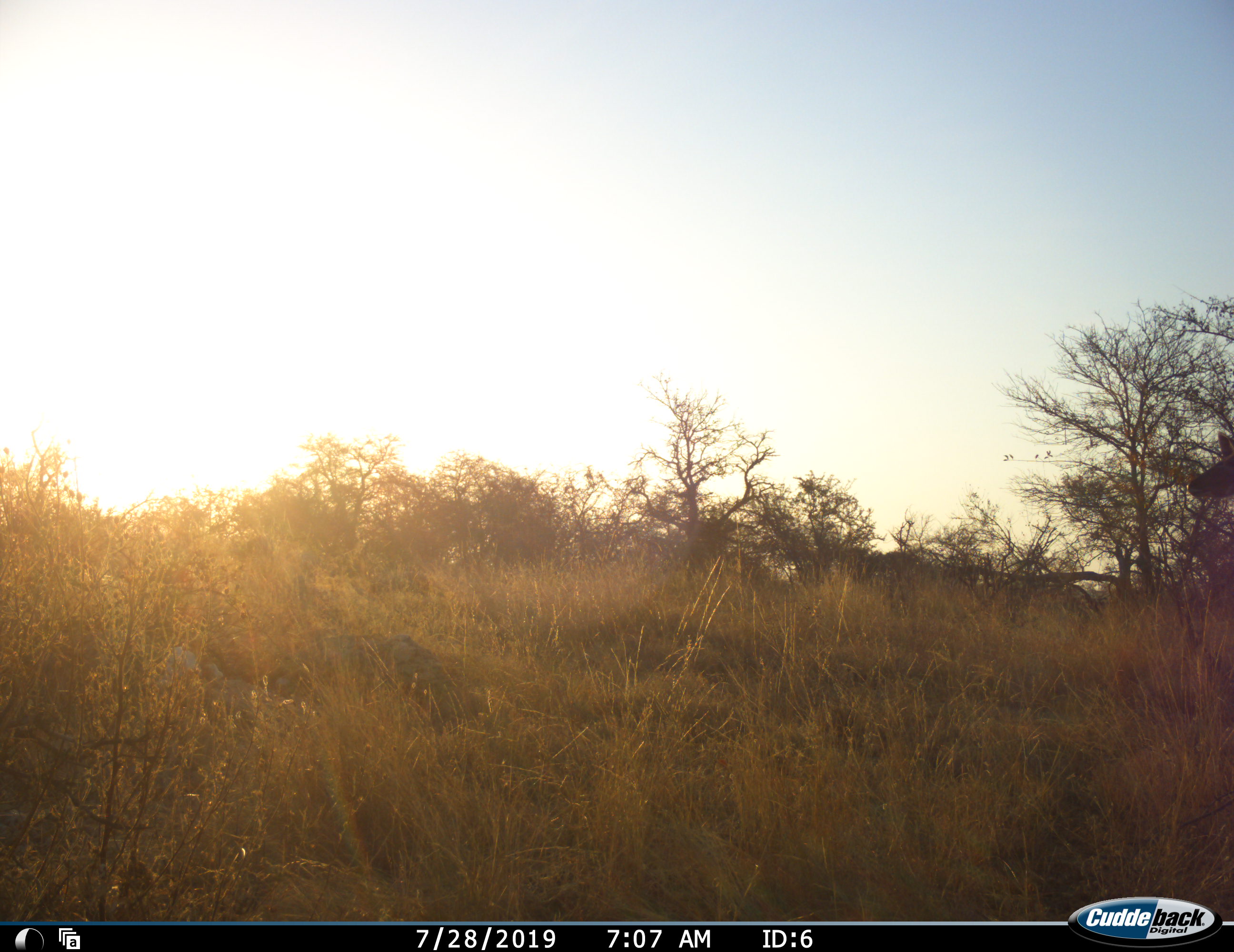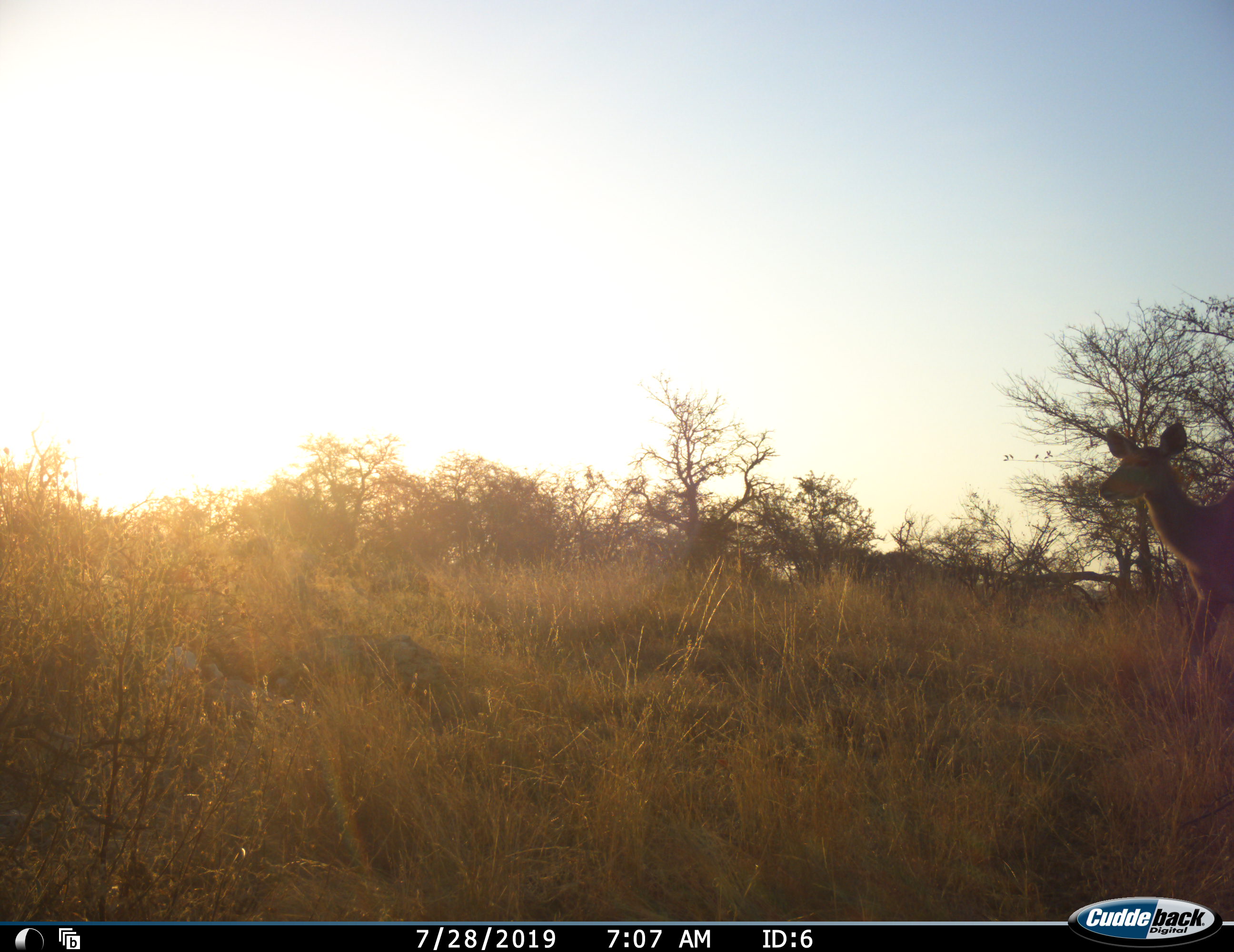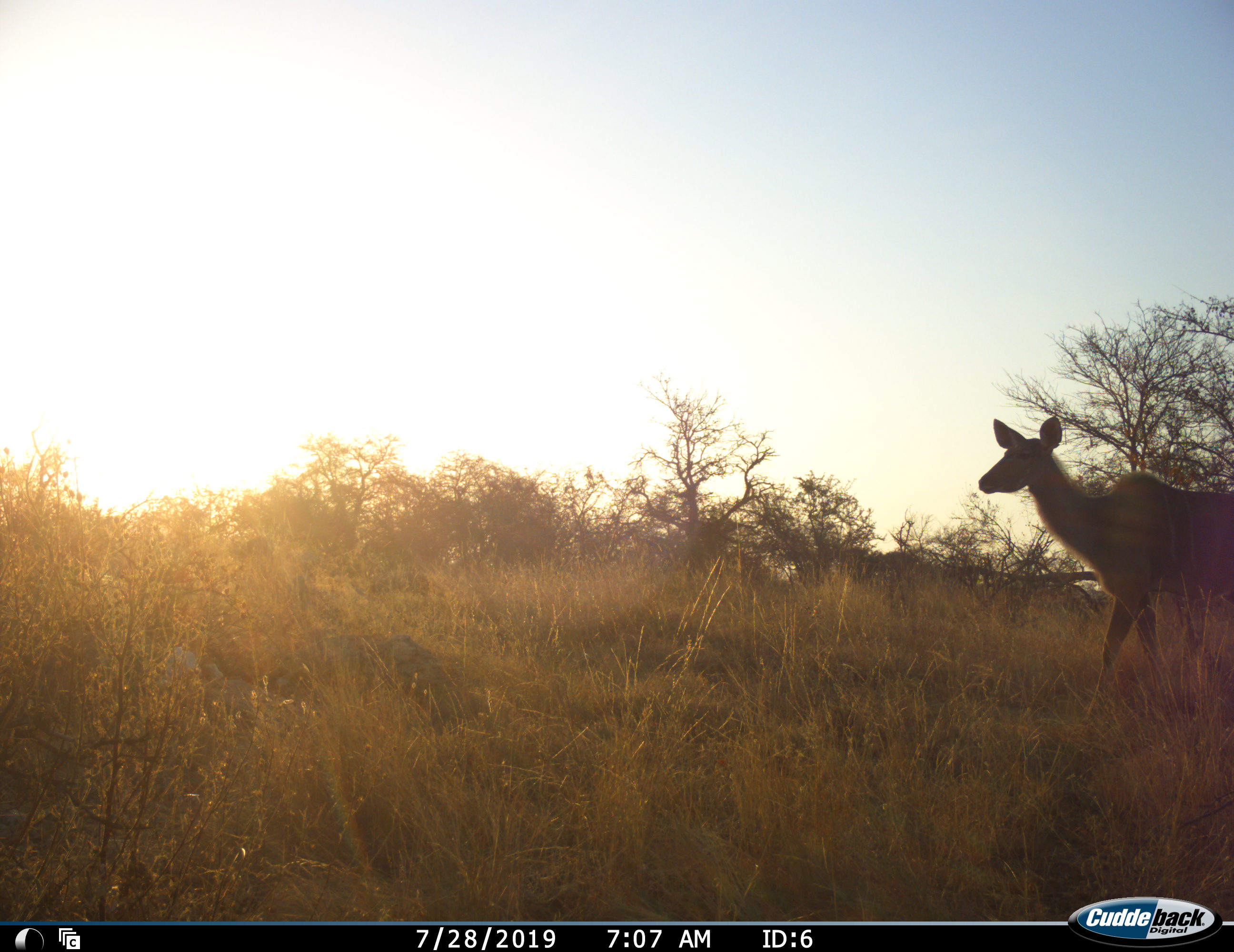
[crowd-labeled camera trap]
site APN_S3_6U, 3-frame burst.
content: unidentified animal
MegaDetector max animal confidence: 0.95